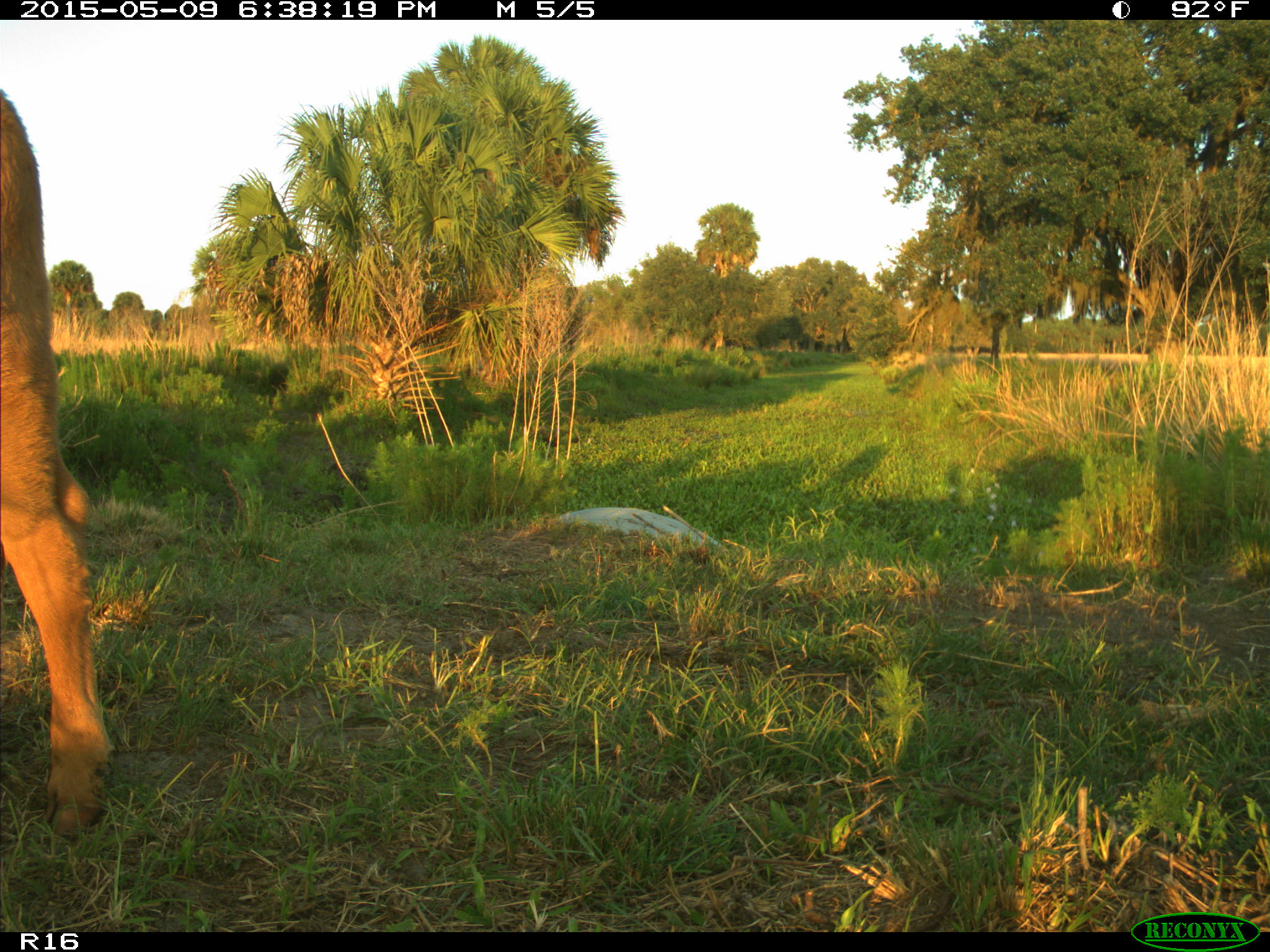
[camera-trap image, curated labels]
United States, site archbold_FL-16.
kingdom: Animalia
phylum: Chordata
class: Mammalia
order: Artiodactyla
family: Bovidae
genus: Bos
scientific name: Bos taurus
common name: domestic cow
Bos taurus (domestic cow).